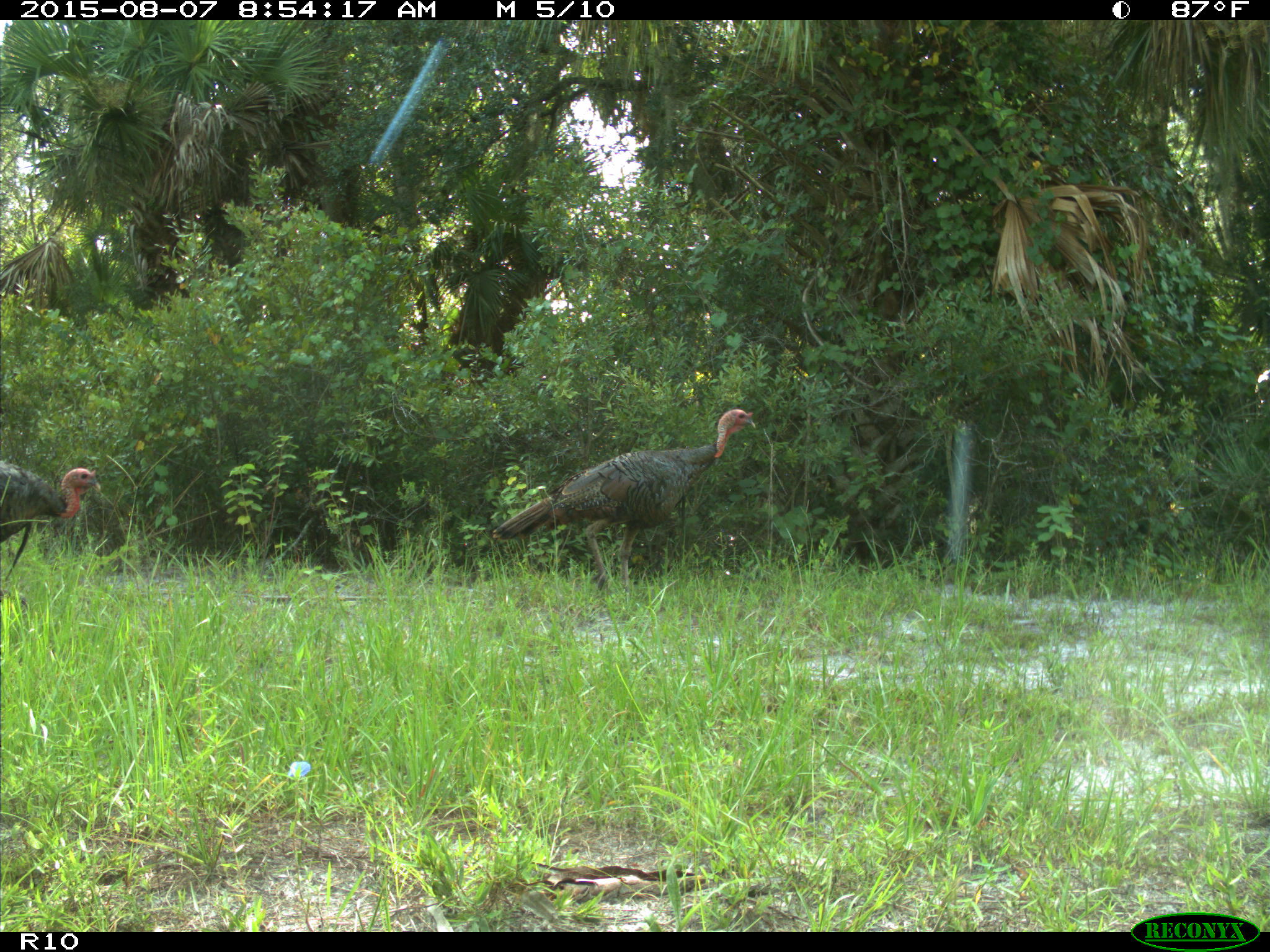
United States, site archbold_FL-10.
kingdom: Animalia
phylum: Chordata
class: Aves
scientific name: Aves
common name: birds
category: unidentified bird